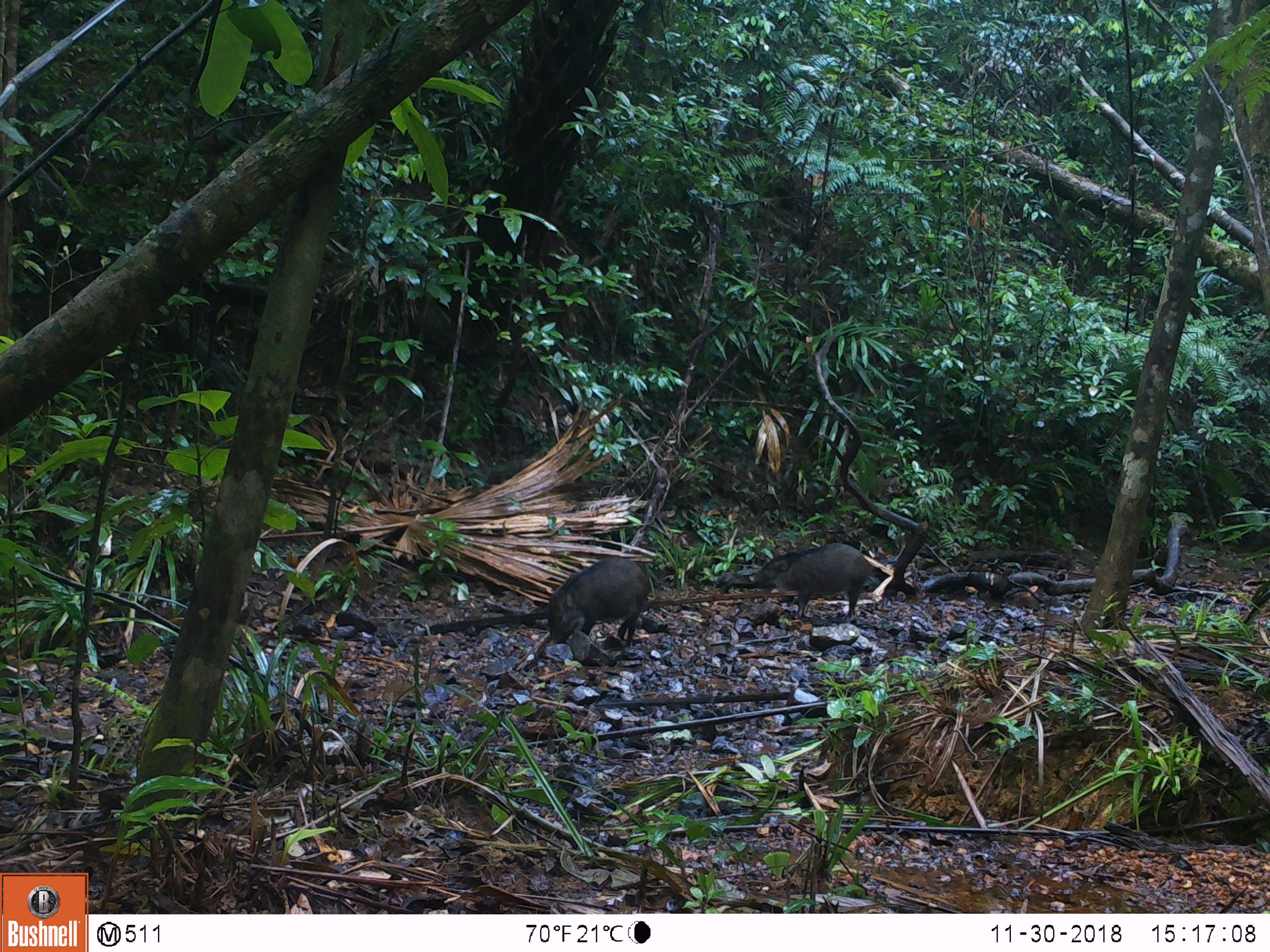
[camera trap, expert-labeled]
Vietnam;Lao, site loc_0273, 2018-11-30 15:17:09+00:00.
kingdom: Animalia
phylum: Chordata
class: Mammalia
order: Artiodactyla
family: Suidae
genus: Sus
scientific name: Sus scrofa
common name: eurasian wild pig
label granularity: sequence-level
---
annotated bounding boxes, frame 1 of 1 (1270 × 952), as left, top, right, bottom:
eurasian wild pig: 748, 542, 869, 624; 547, 556, 650, 646